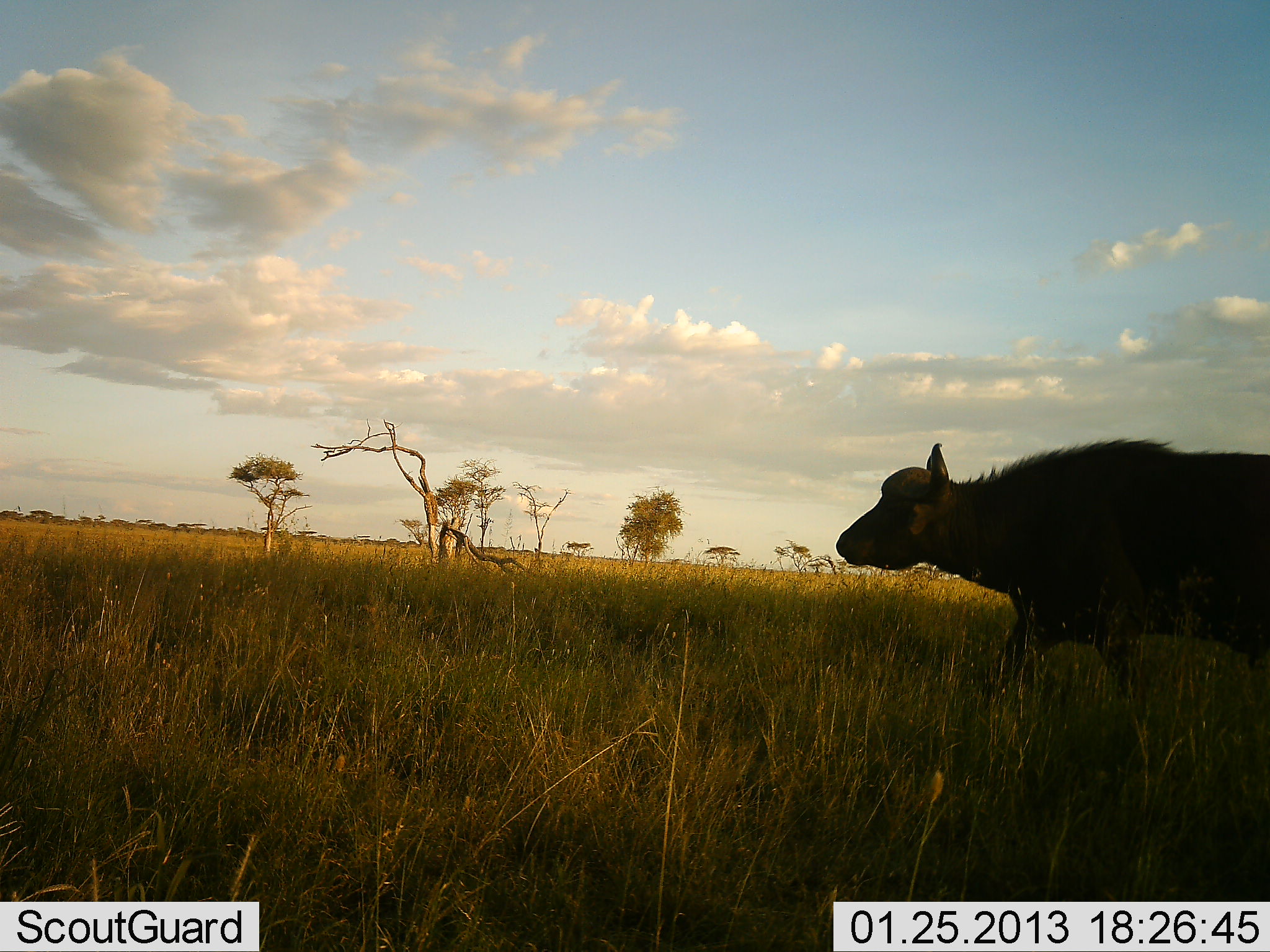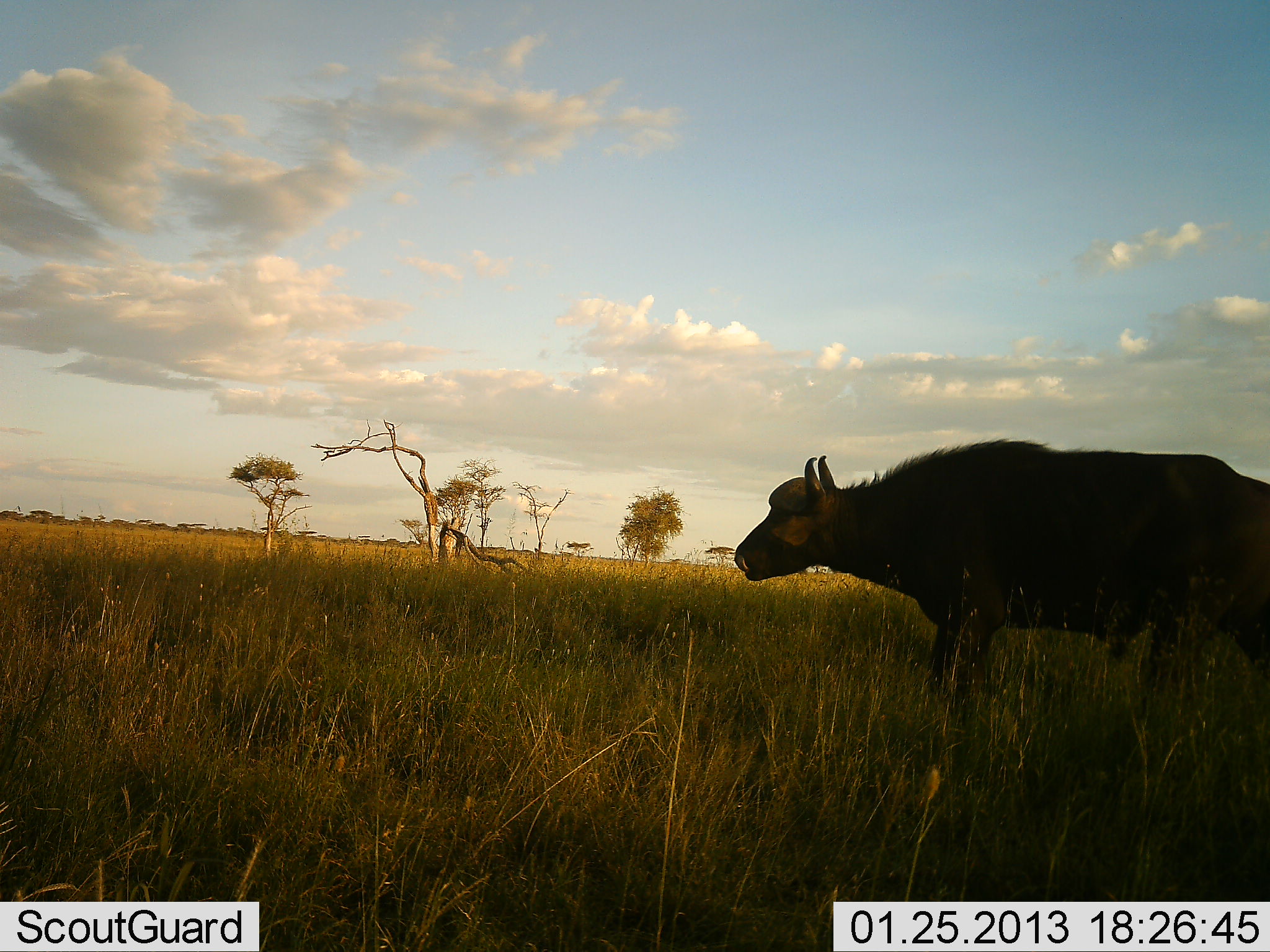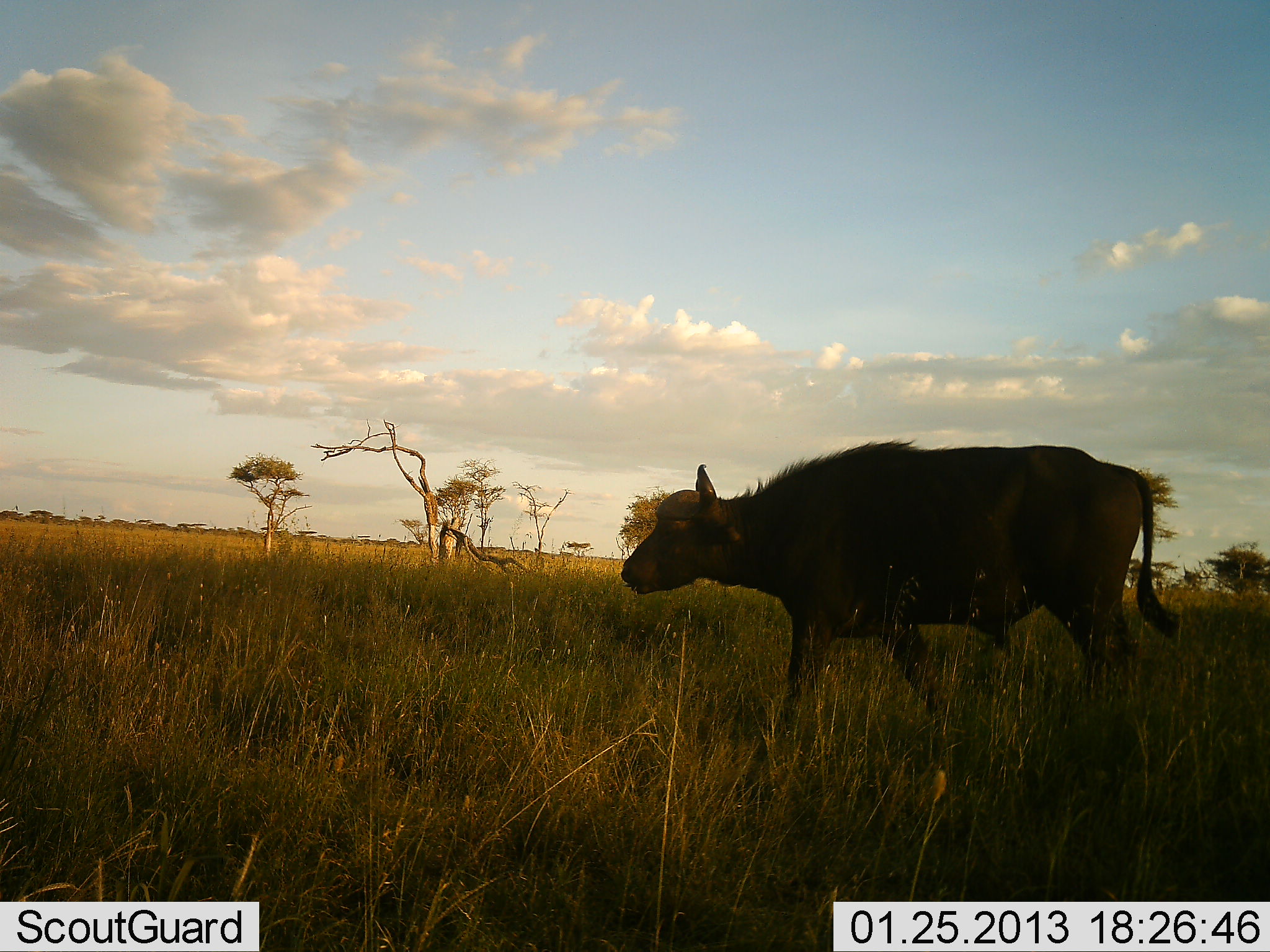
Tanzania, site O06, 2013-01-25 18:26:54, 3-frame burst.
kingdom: Animalia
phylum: Chordata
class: Mammalia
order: Artiodactyla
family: Bovidae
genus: Syncerus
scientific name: Syncerus caffer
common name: cape buffalo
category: buffalo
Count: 1.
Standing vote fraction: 11%.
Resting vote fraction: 0%.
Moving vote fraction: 94%.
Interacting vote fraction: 0%.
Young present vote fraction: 11%.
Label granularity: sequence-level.